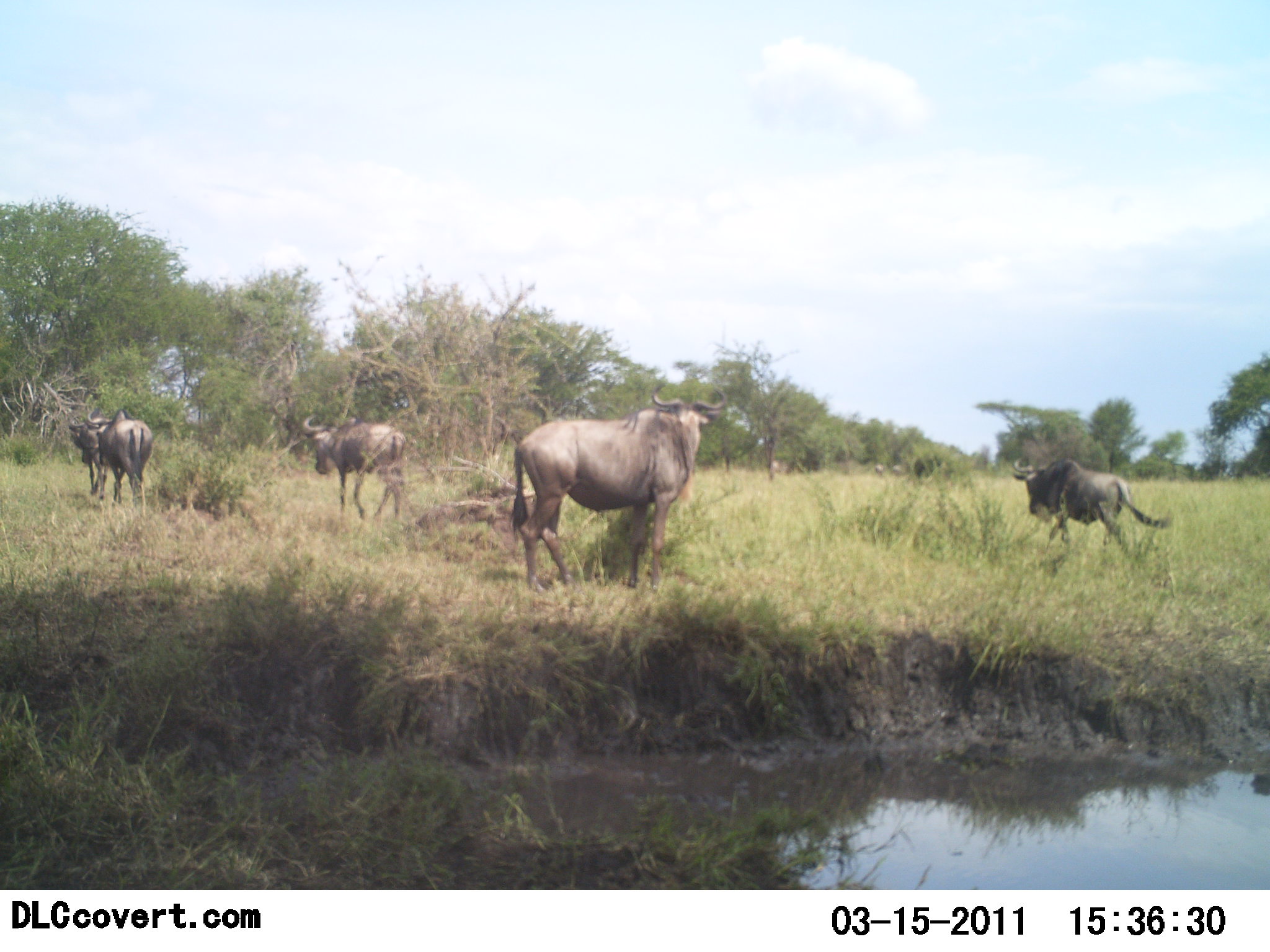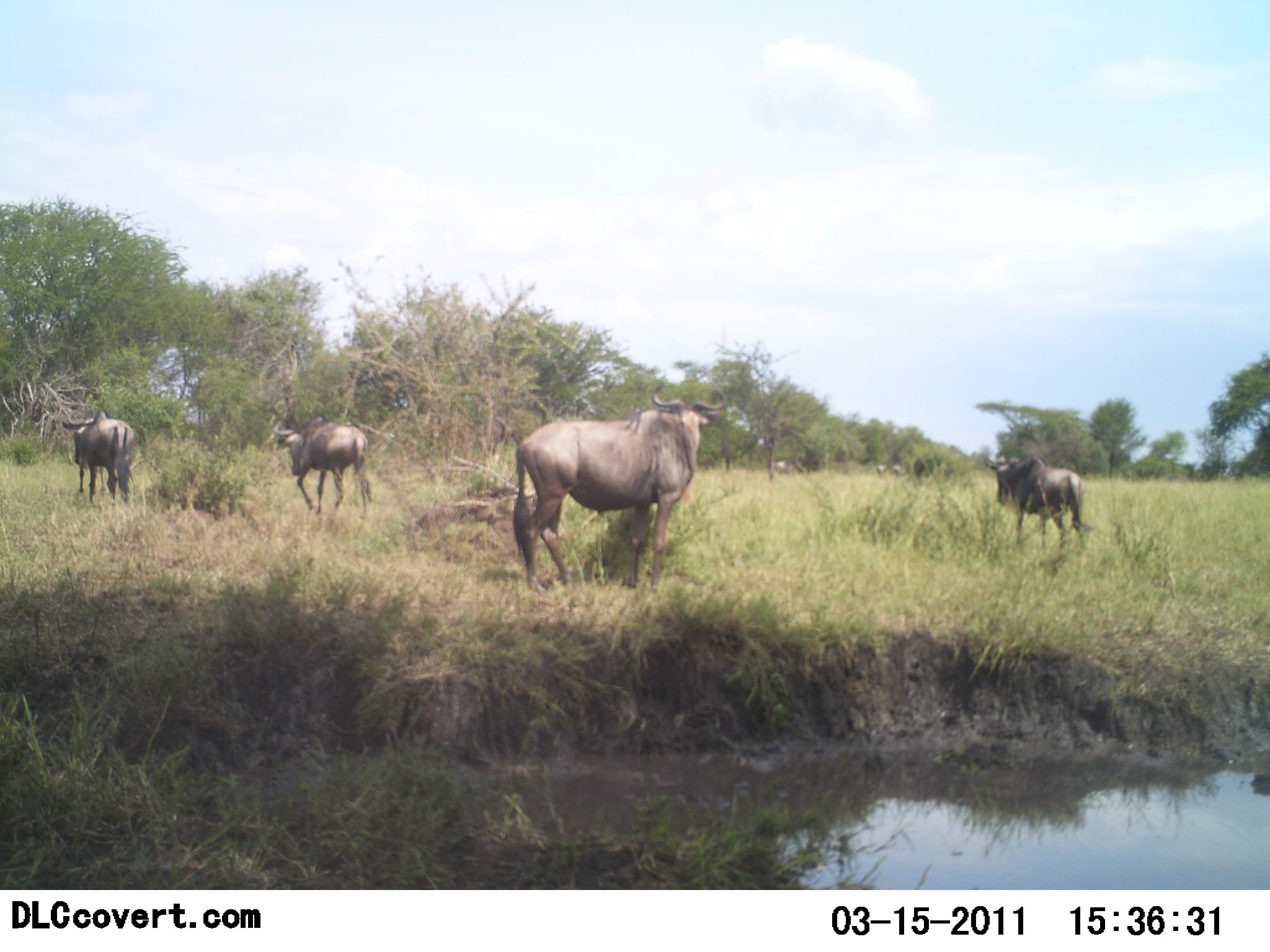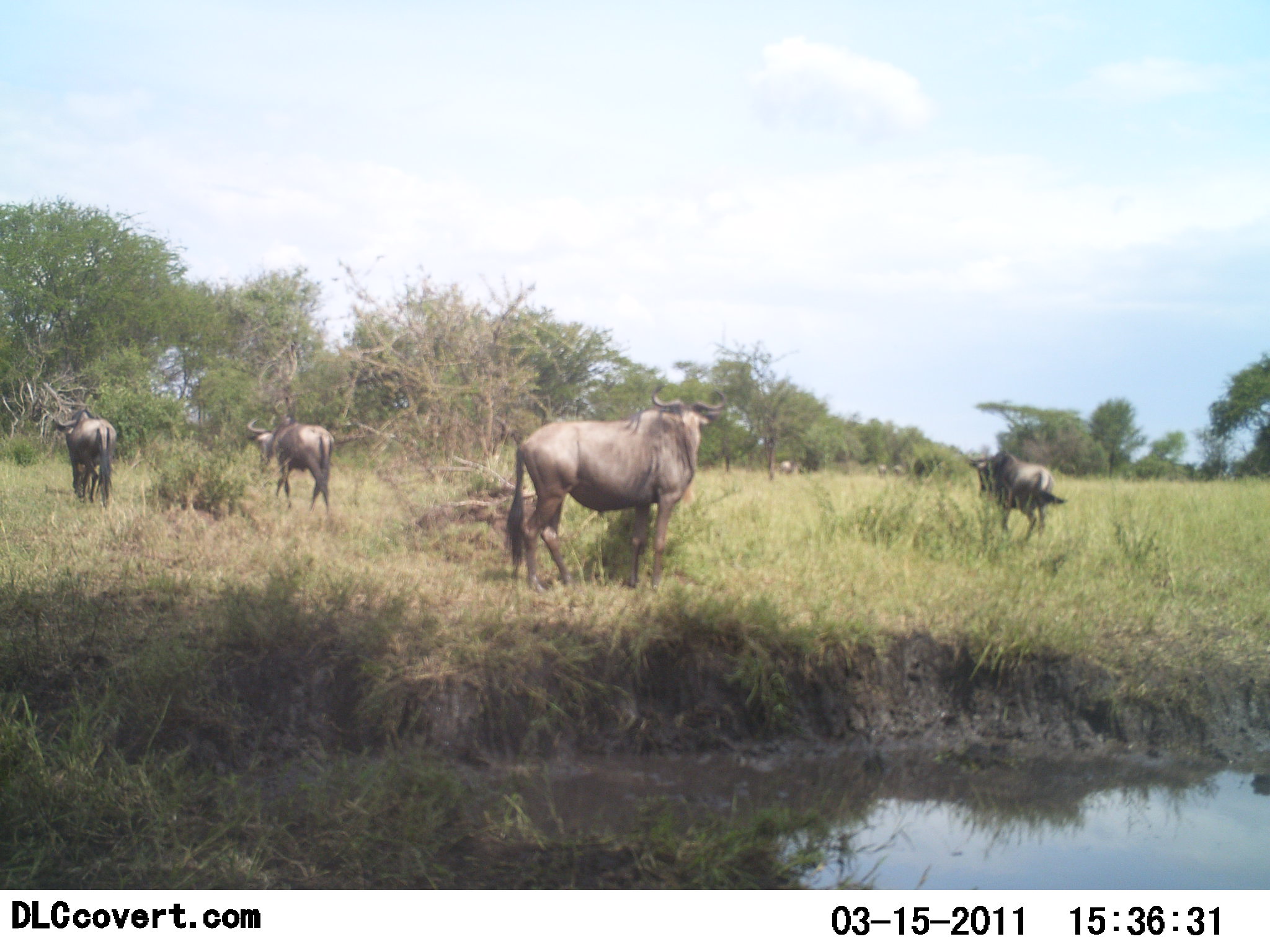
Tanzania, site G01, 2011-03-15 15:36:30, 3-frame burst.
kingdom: Animalia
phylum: Chordata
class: Mammalia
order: Artiodactyla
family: Bovidae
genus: Connochaetes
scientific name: Connochaetes taurinus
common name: blue wildebeest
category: wildebeest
Wildebeest (blue wildebeest) (Connochaetes taurinus), count 6. Behavior (volunteer vote fractions): standing 60%, resting 0%, moving 70%, interacting 0%. Young present (vote fraction): 0%. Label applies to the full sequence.